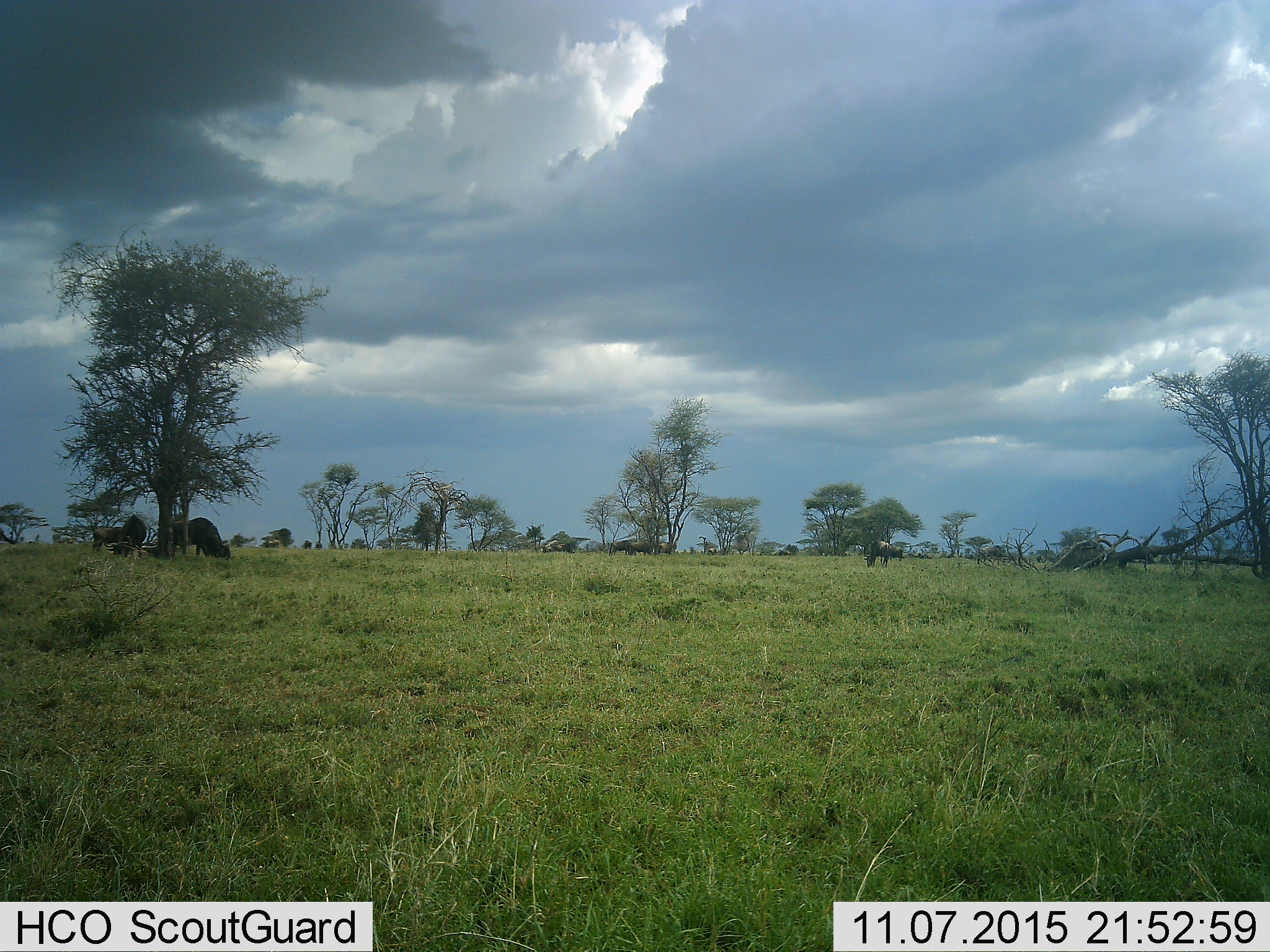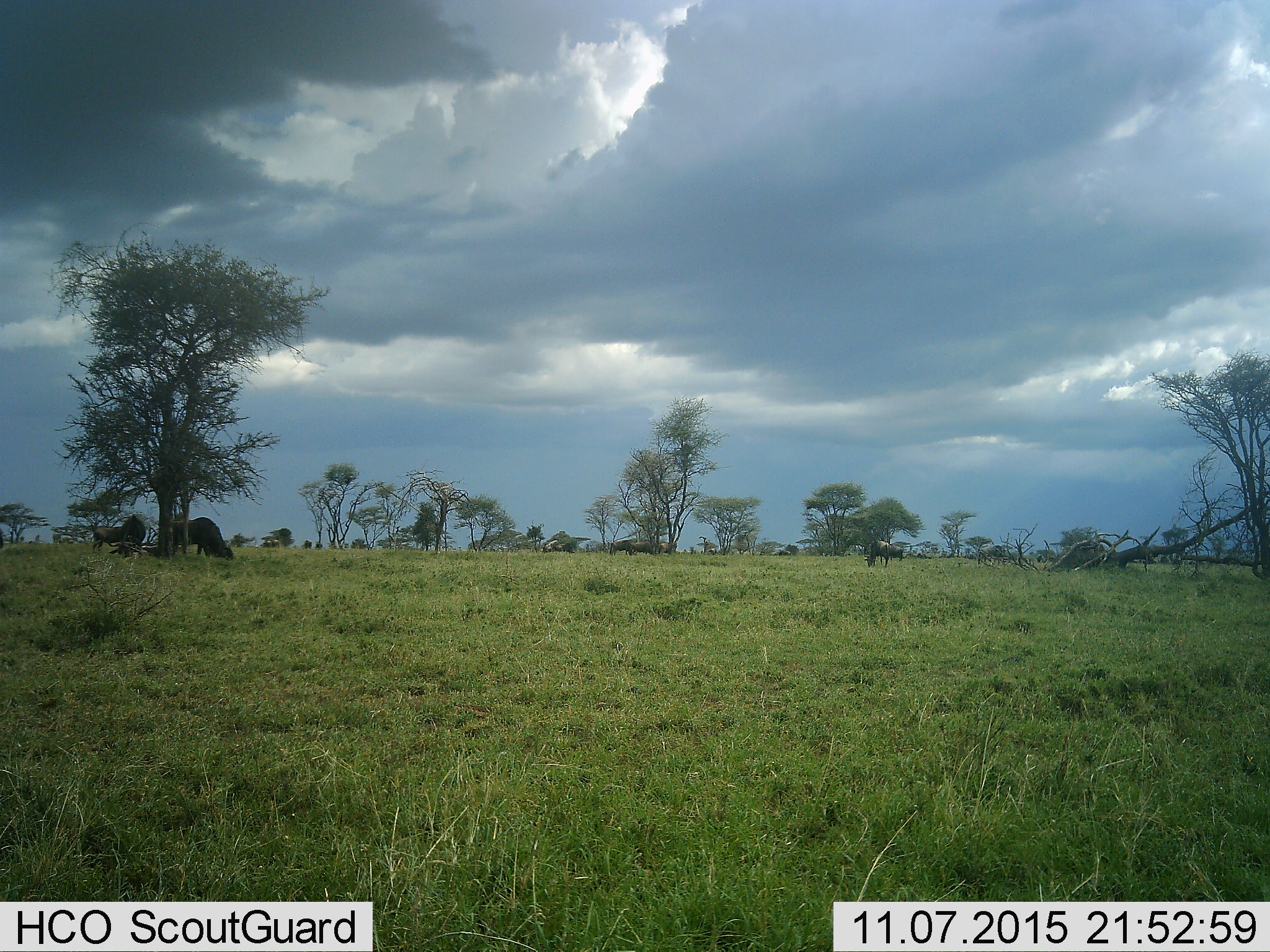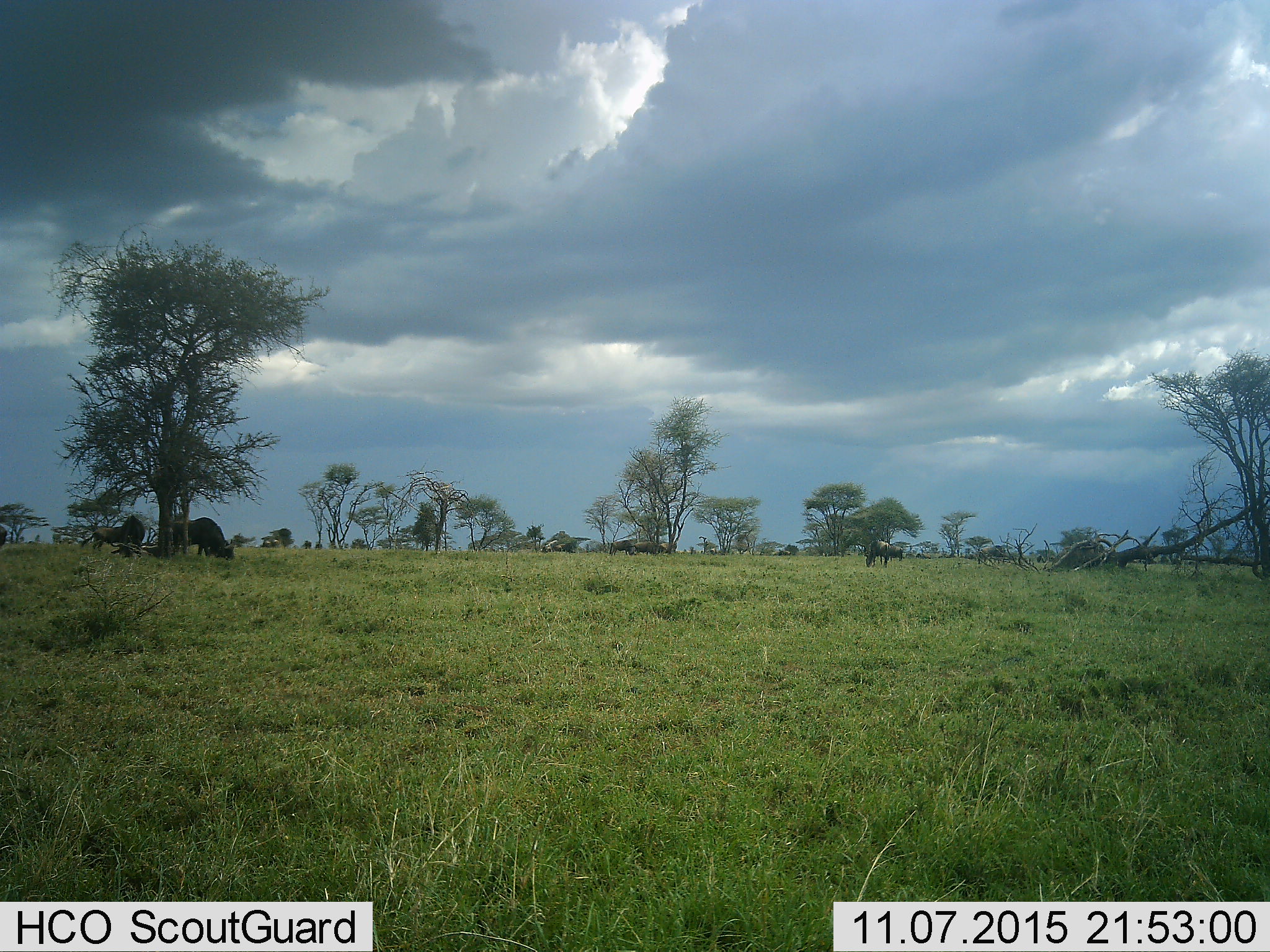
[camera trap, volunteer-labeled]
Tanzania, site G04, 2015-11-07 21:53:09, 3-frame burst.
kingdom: Animalia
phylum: Chordata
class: Mammalia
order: Artiodactyla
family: Bovidae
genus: Connochaetes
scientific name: Connochaetes taurinus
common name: blue wildebeest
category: wildebeest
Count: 11-50.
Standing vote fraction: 55%.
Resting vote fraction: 18%.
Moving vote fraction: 27%.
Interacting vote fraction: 0%.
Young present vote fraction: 0%.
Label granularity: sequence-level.